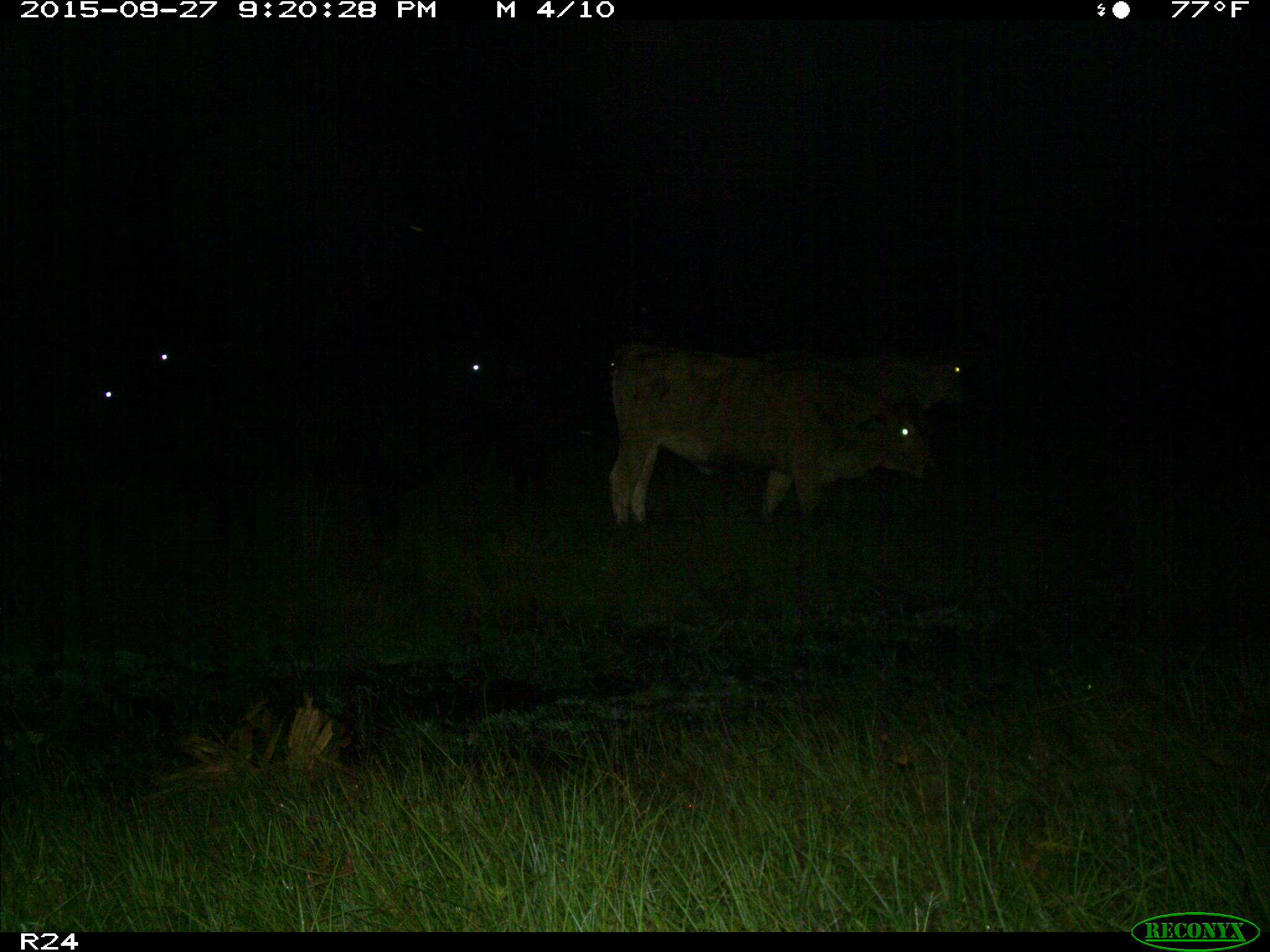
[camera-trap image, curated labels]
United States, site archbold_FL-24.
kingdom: Animalia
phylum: Chordata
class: Mammalia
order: Artiodactyla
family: Bovidae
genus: Bos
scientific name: Bos taurus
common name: domestic cow